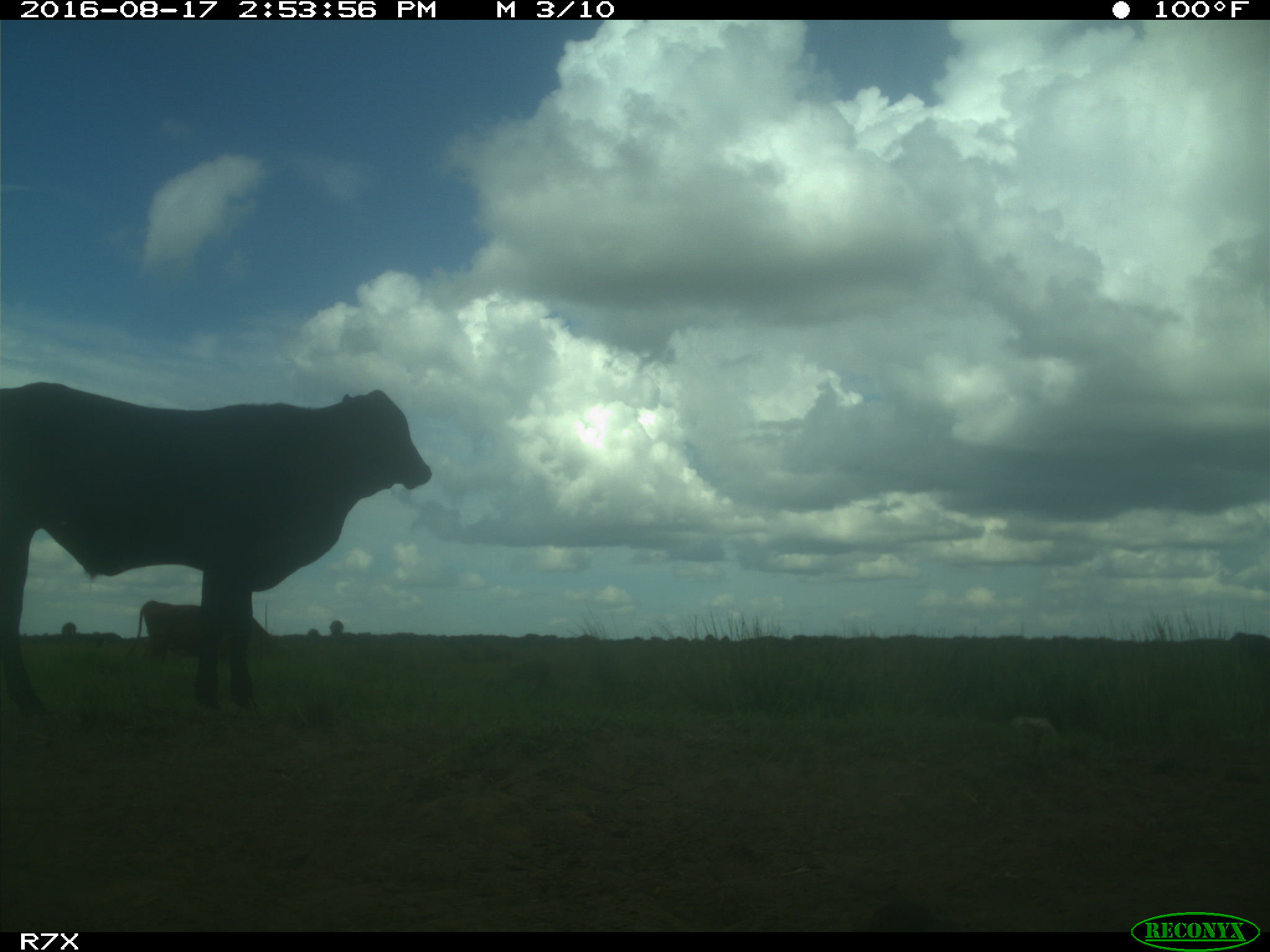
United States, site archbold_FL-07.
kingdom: Animalia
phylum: Chordata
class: Mammalia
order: Artiodactyla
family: Bovidae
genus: Bos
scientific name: Bos taurus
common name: domestic cow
Bos taurus (domestic cow).